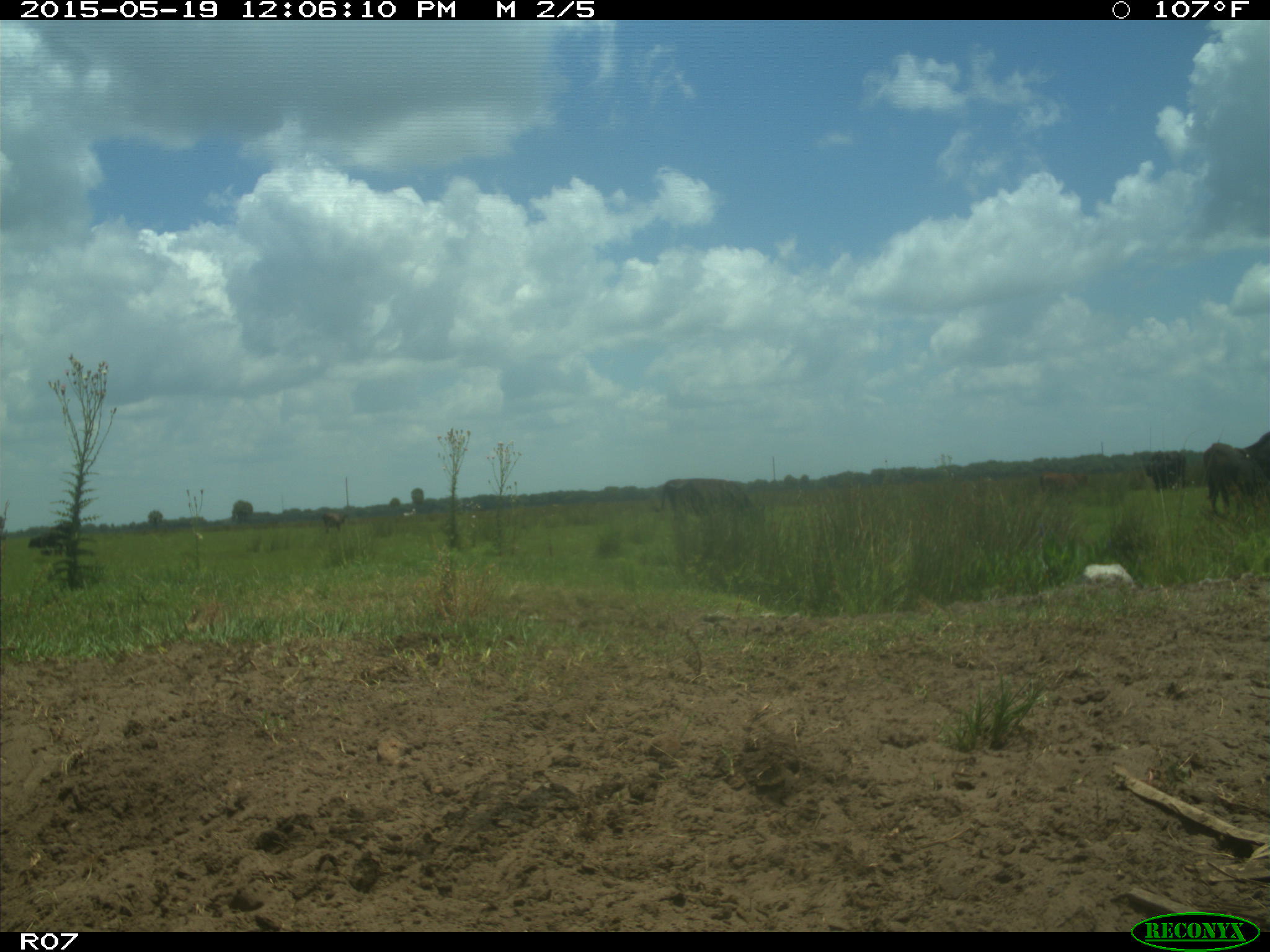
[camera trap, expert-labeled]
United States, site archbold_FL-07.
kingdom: Animalia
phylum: Chordata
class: Mammalia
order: Artiodactyla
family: Bovidae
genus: Bos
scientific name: Bos taurus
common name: domestic cow